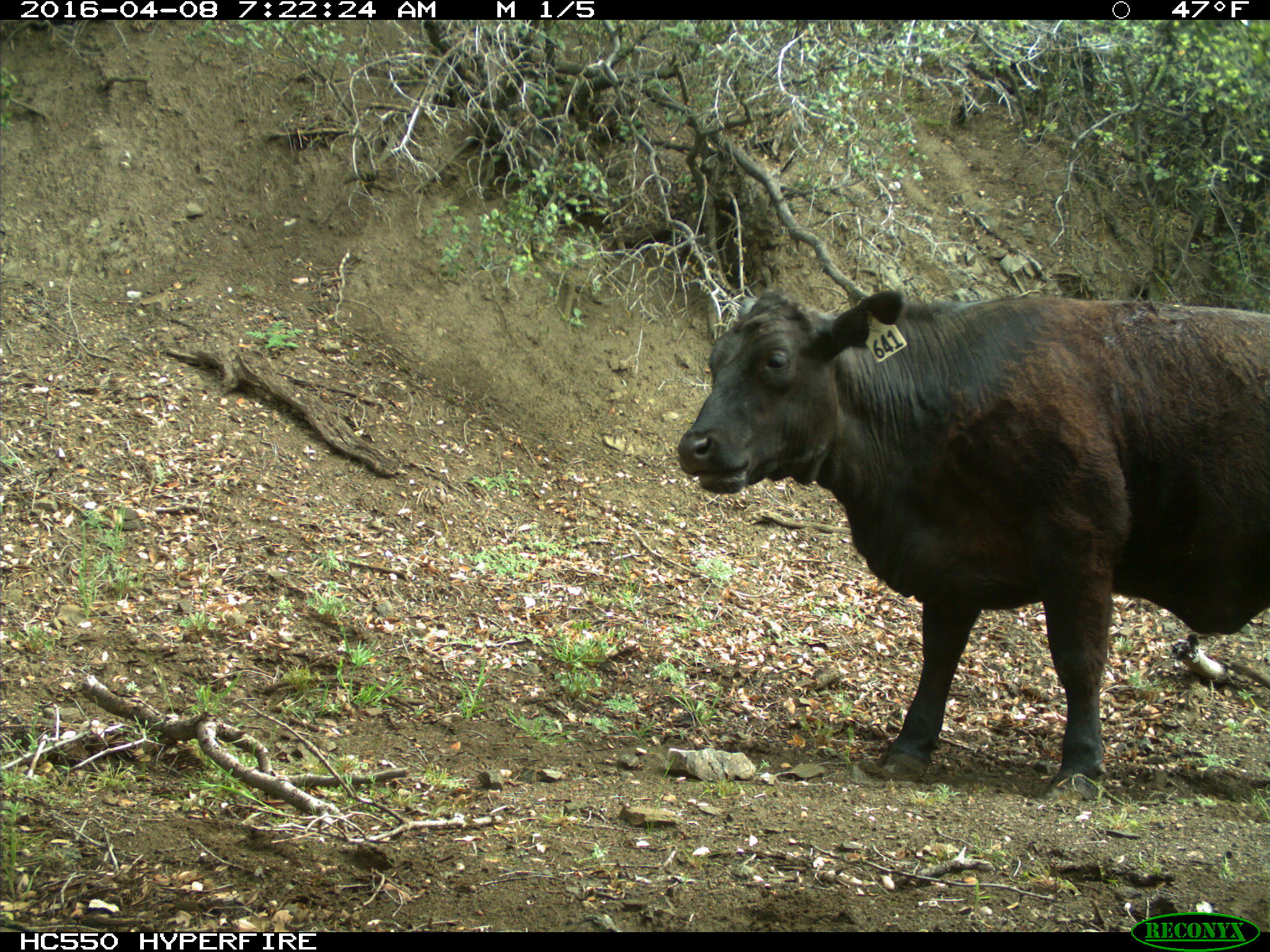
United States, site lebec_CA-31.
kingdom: Animalia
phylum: Chordata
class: Mammalia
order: Artiodactyla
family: Bovidae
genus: Bos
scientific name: Bos taurus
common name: domestic cow